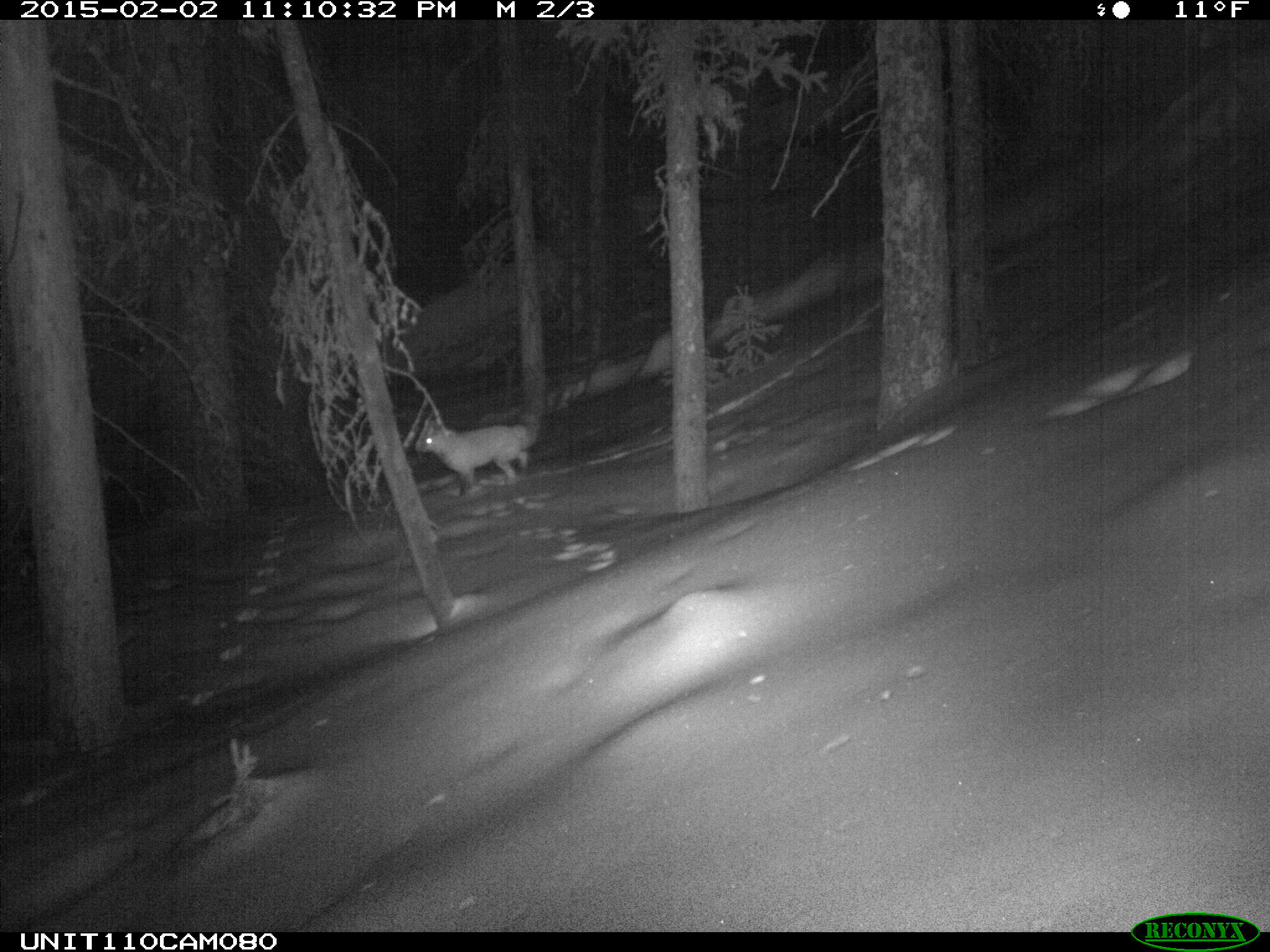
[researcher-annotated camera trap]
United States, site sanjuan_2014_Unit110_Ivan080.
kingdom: Animalia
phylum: Chordata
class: Mammalia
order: Carnivora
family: Canidae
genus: Vulpes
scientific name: Vulpes vulpes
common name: red fox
Vulpes vulpes (red fox).